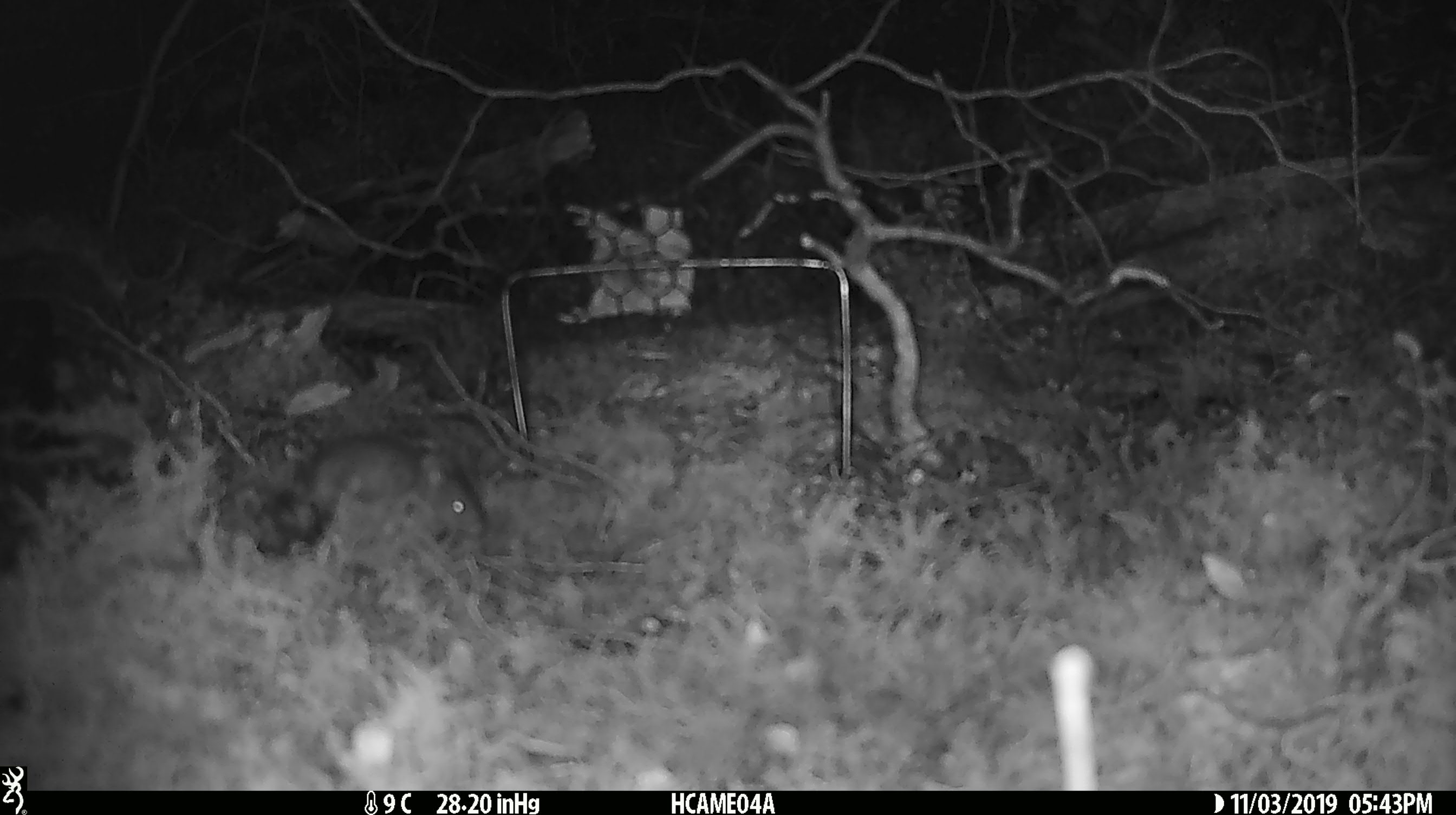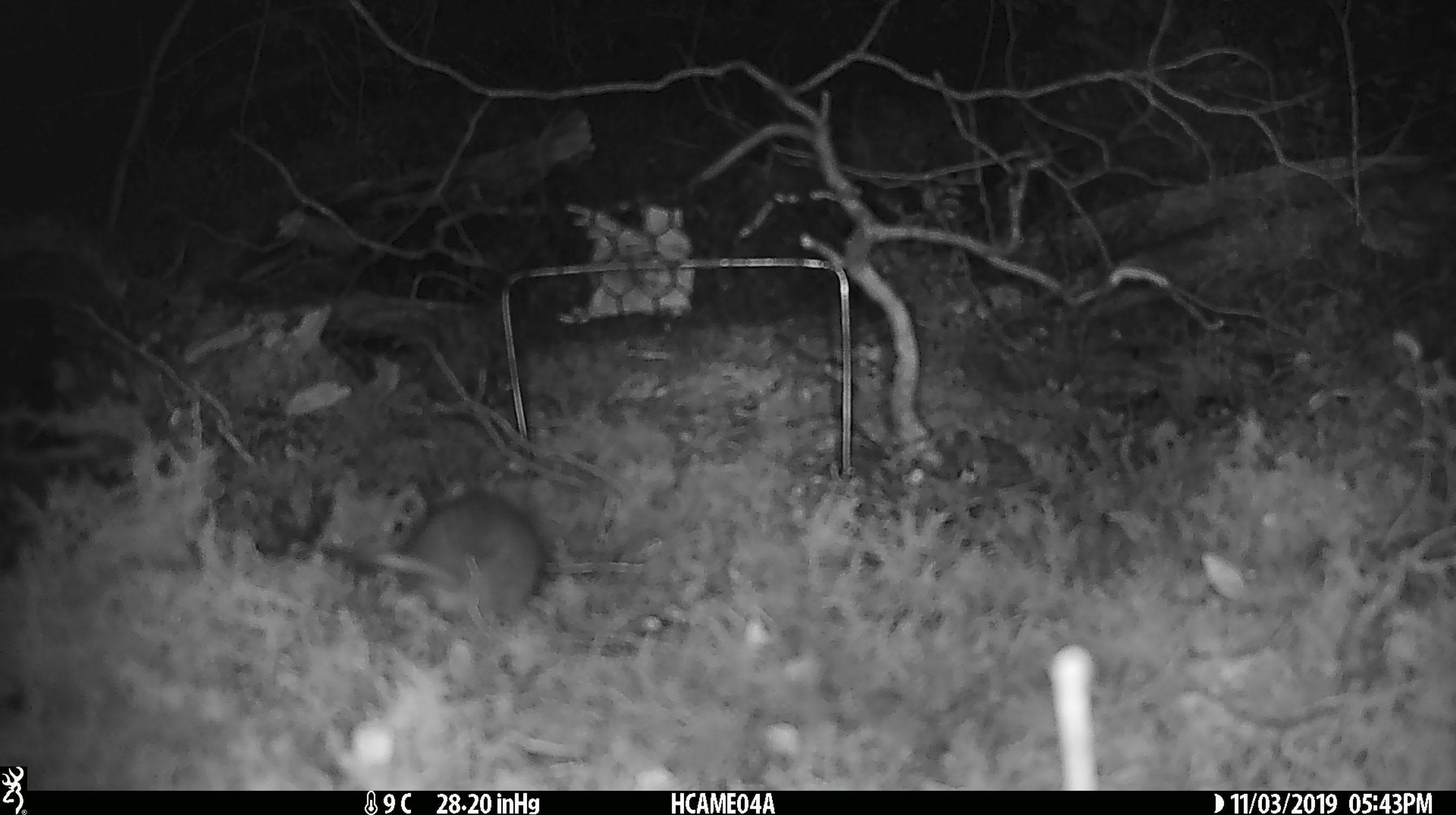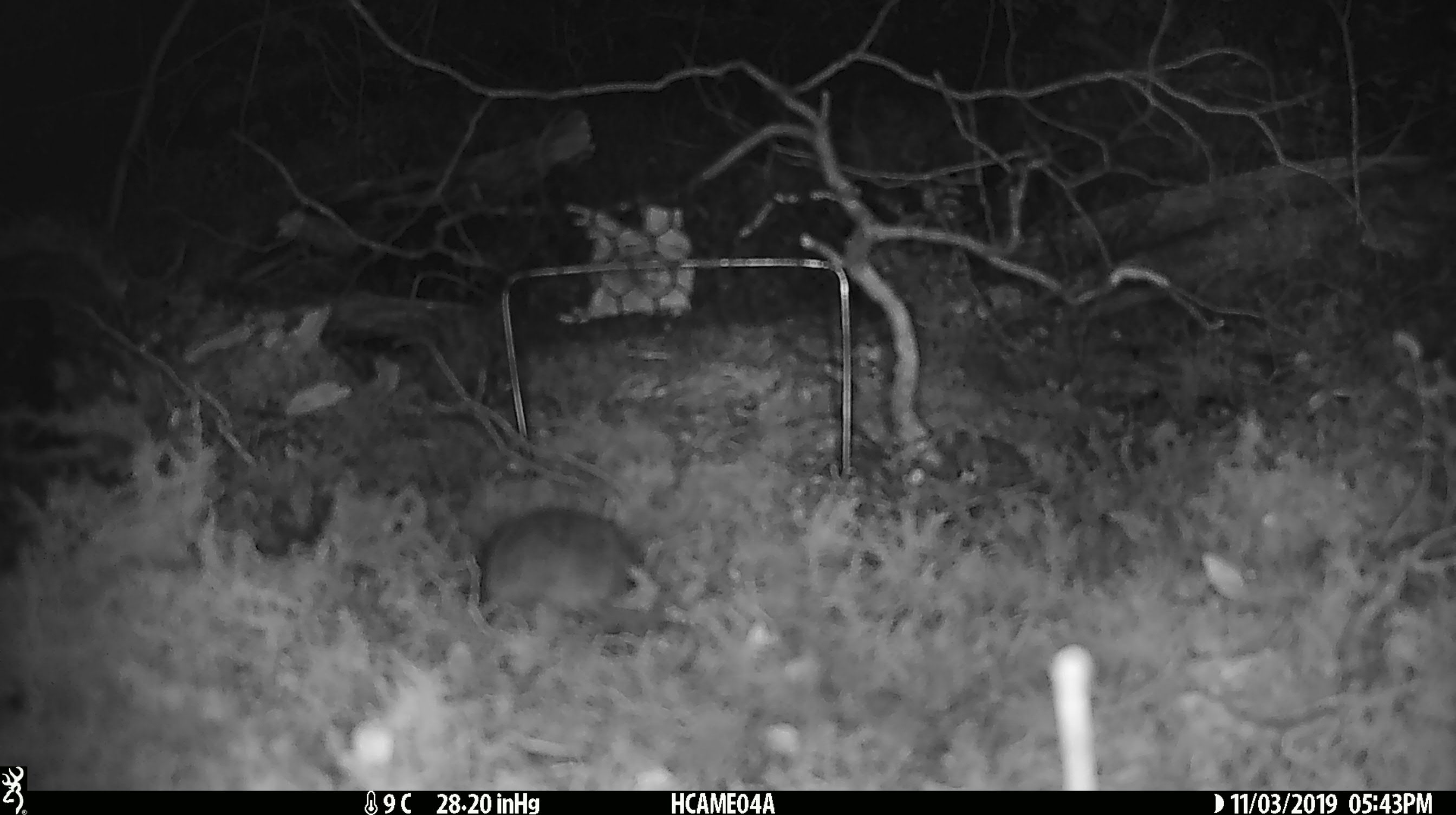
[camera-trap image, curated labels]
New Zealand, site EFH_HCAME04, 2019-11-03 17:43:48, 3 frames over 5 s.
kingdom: Animalia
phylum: Chordata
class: Mammalia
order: Rodentia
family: Muridae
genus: Mus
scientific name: Mus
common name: mouse